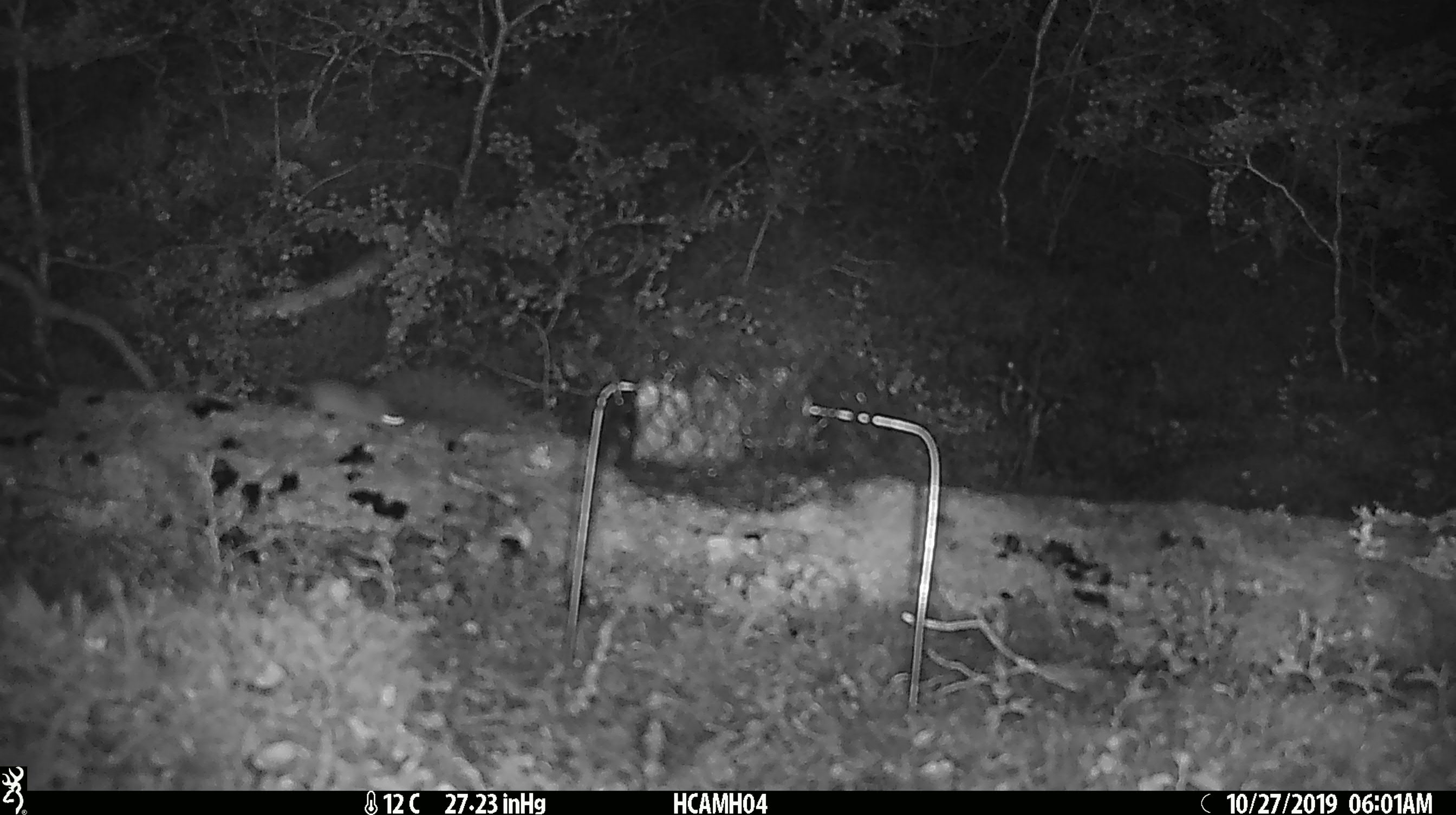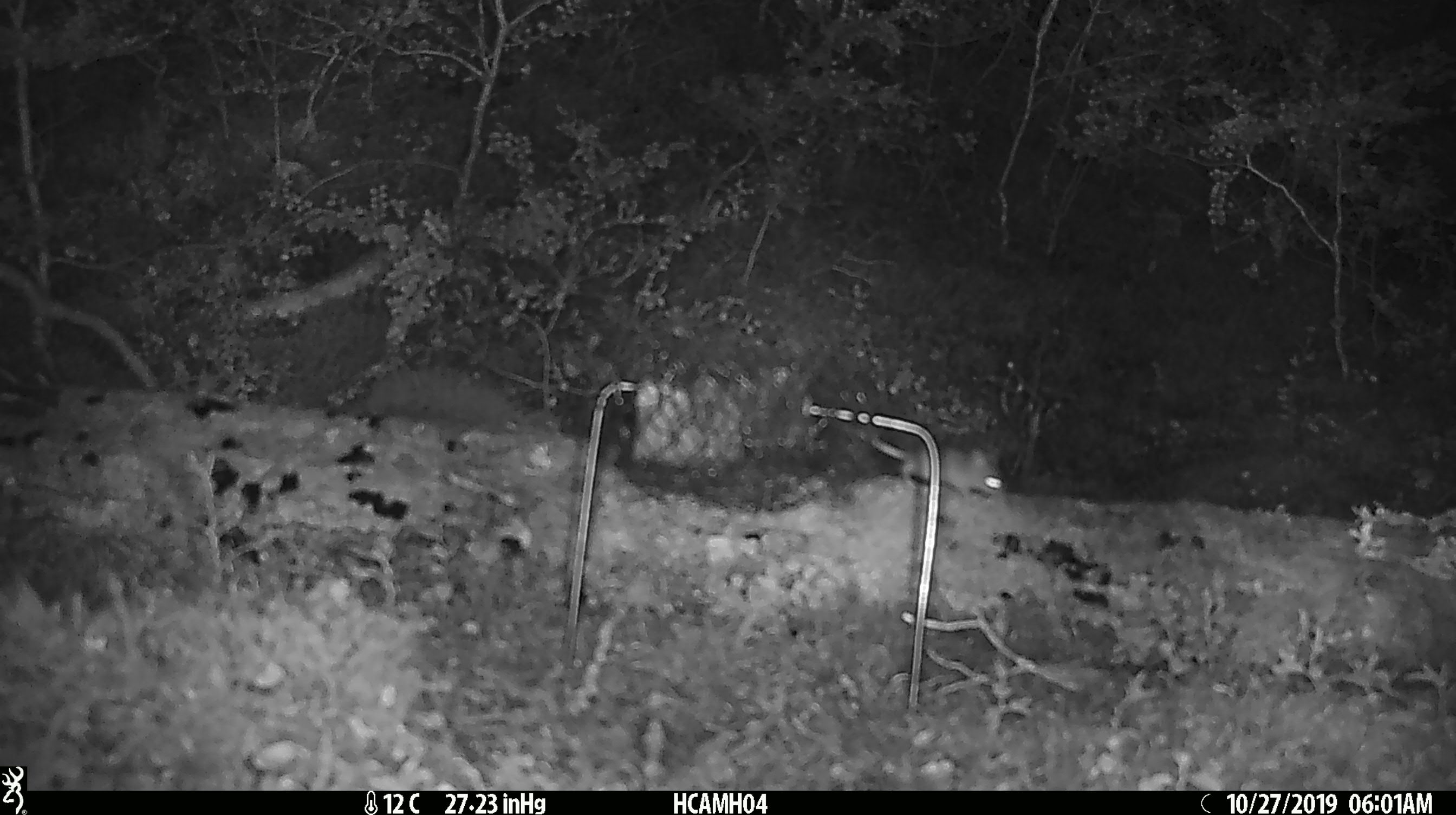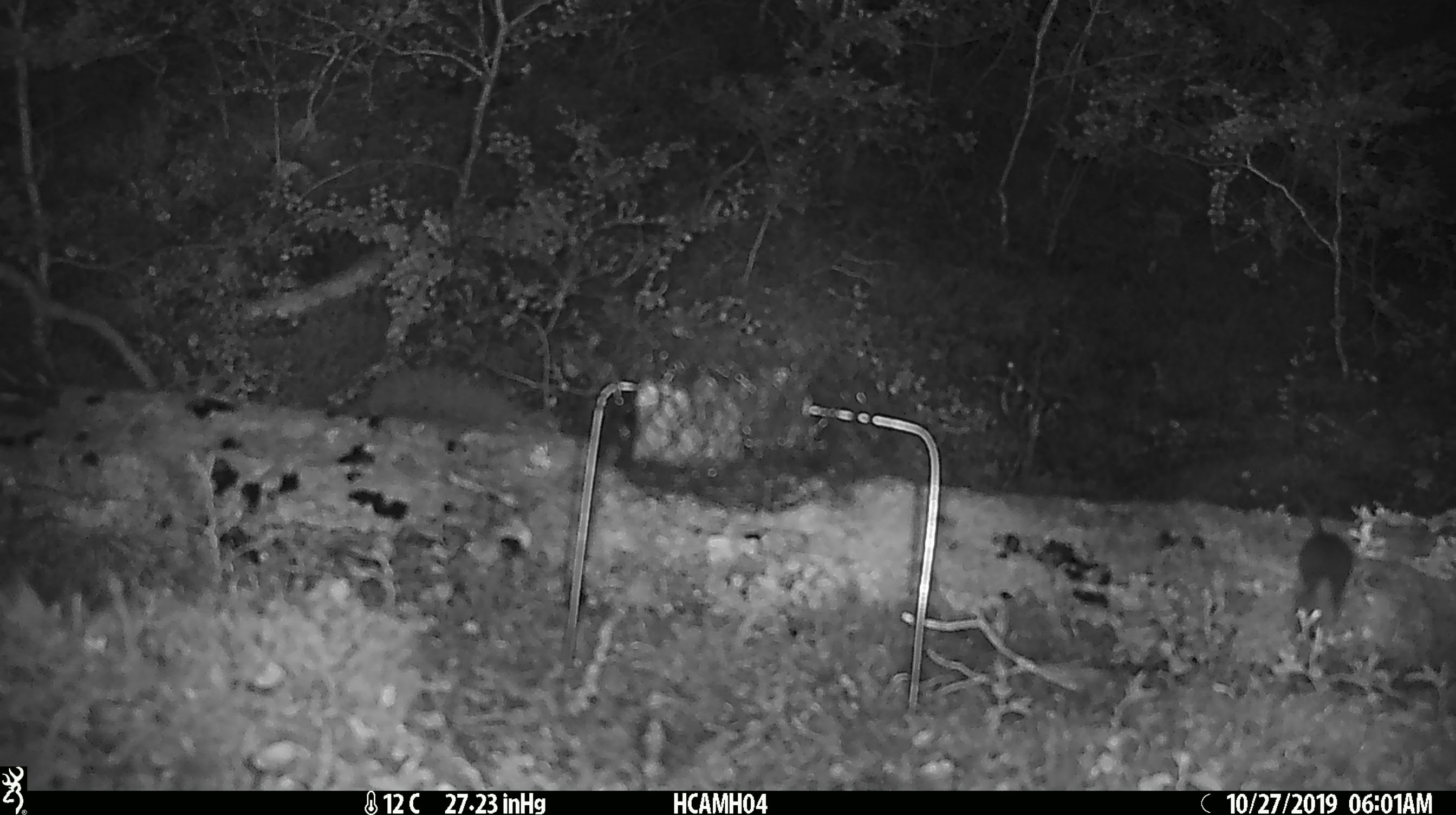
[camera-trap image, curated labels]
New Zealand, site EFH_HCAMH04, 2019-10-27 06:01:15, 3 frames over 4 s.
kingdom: Animalia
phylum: Chordata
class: Mammalia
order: Rodentia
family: Muridae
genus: Mus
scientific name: Mus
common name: mouse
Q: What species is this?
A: Mouse (Mus).